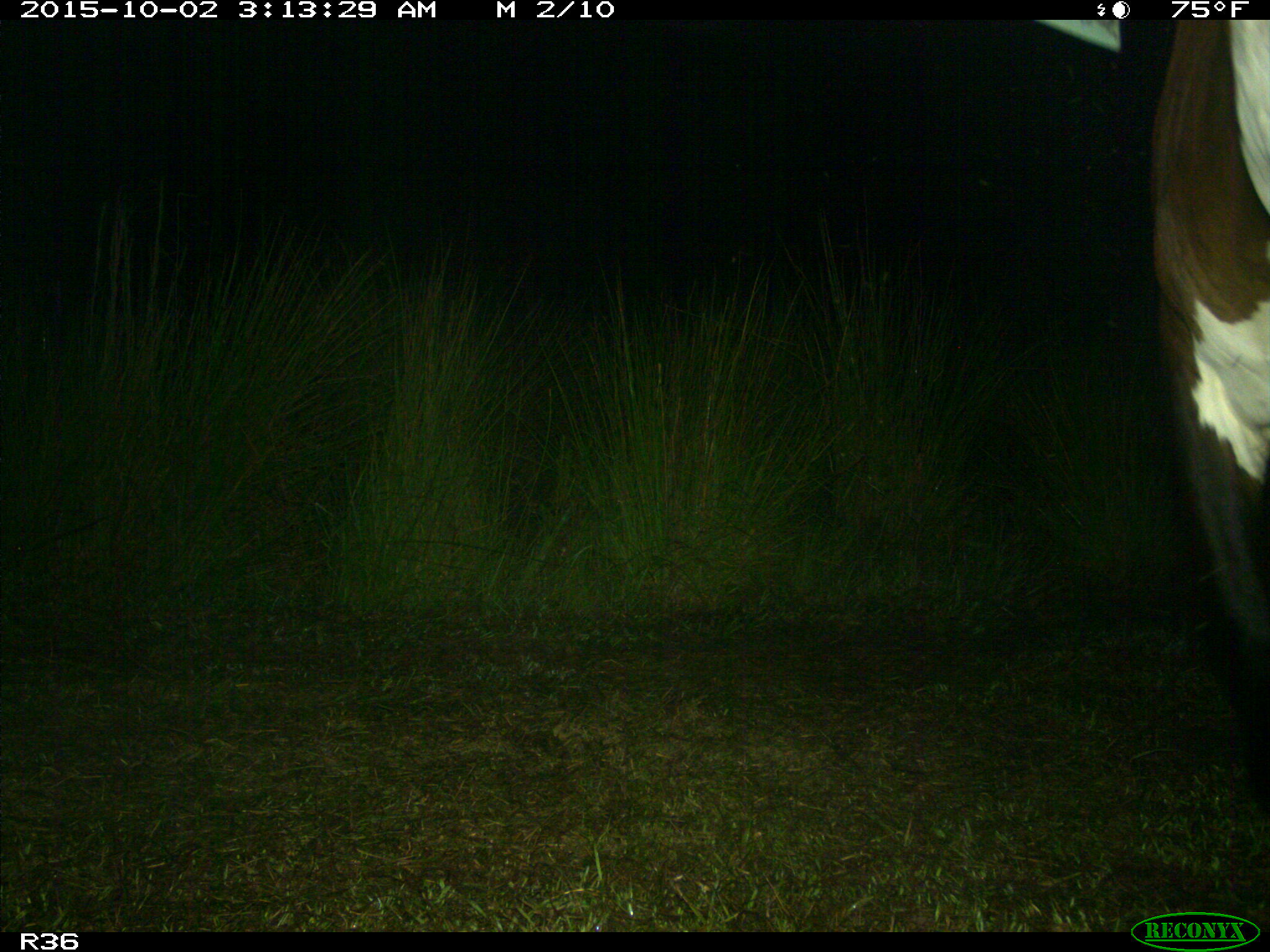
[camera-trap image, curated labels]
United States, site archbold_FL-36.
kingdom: Animalia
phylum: Chordata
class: Mammalia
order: Artiodactyla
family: Bovidae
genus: Bos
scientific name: Bos taurus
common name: domestic cow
Bos taurus (domestic cow).